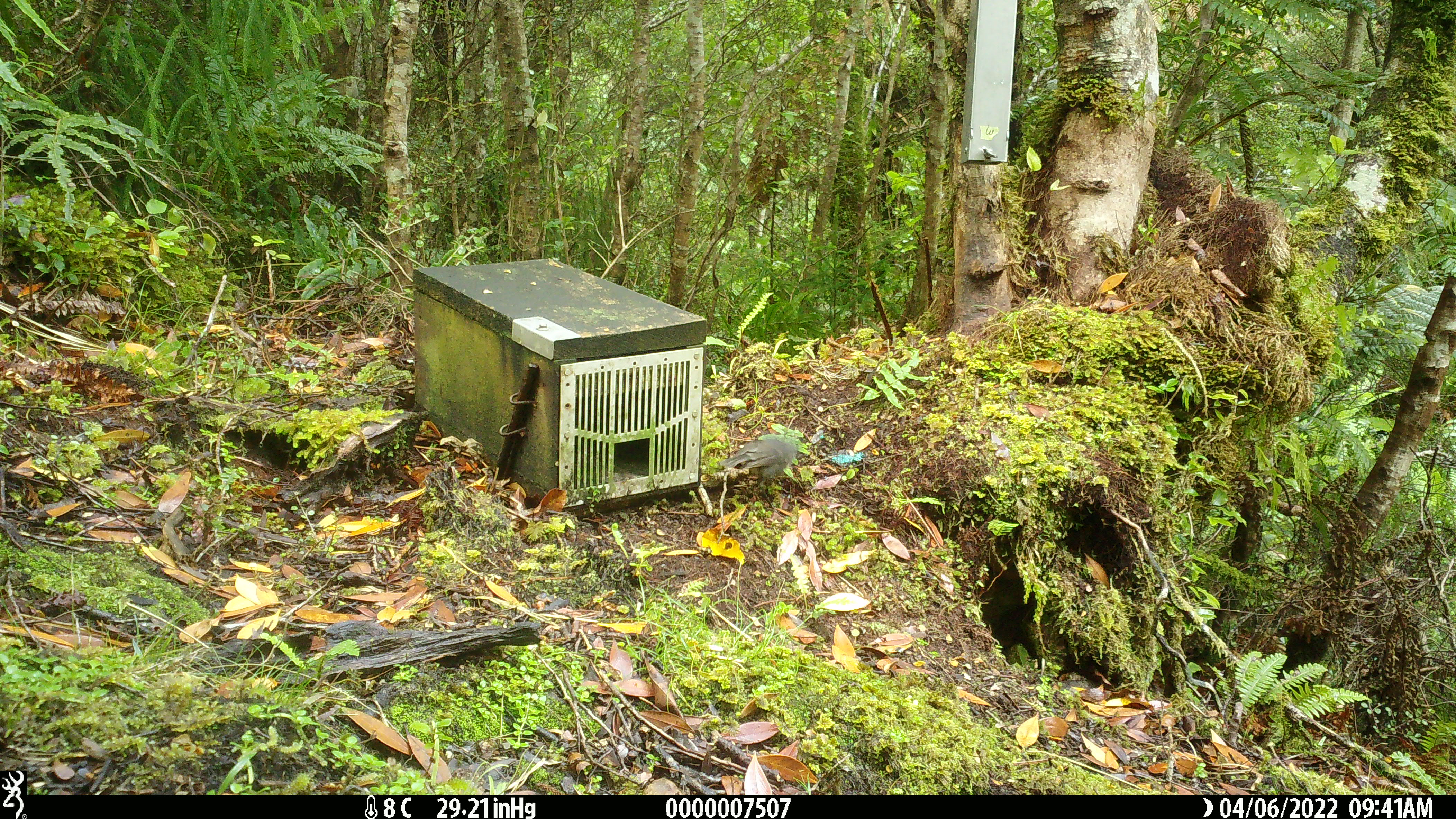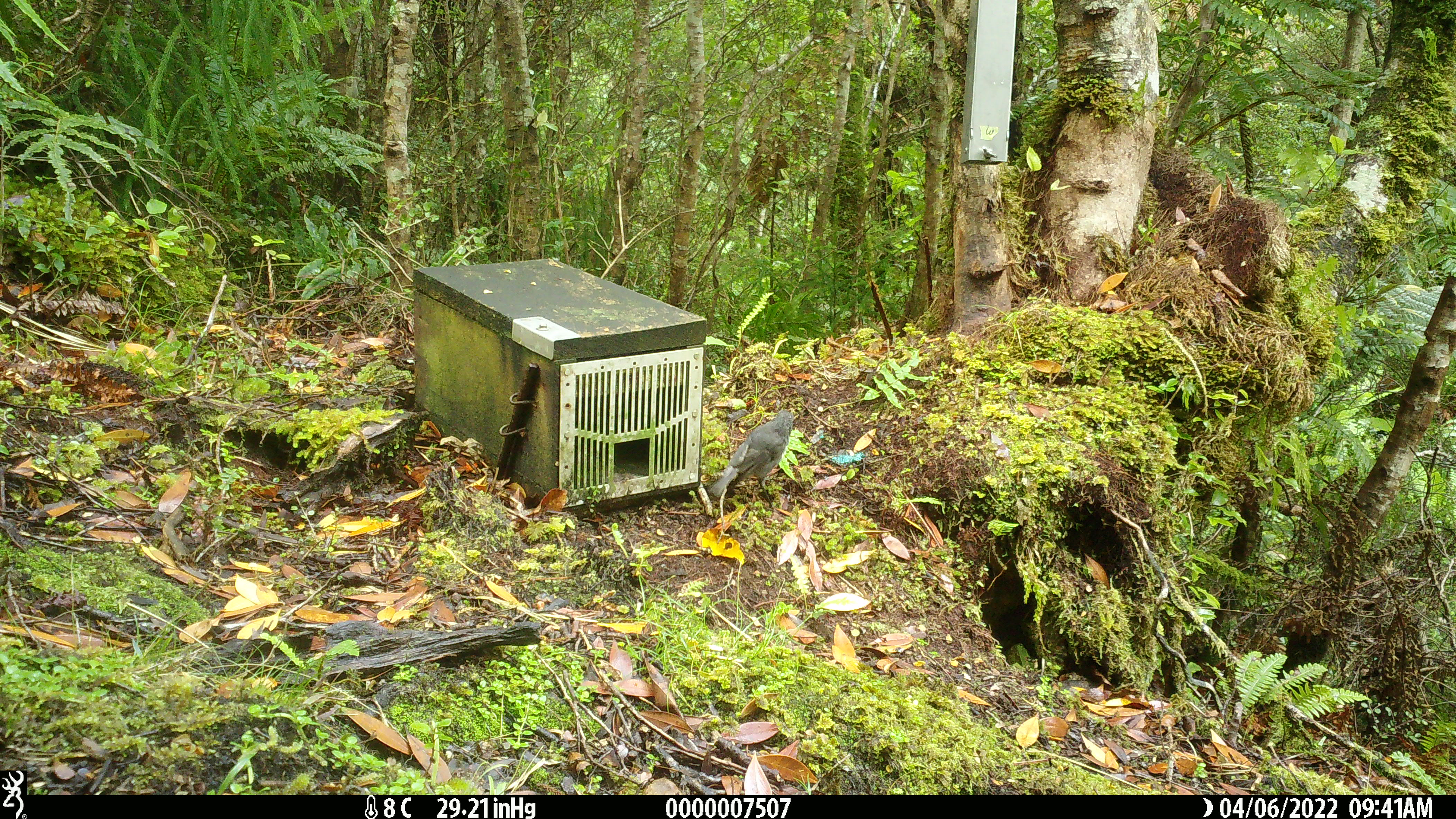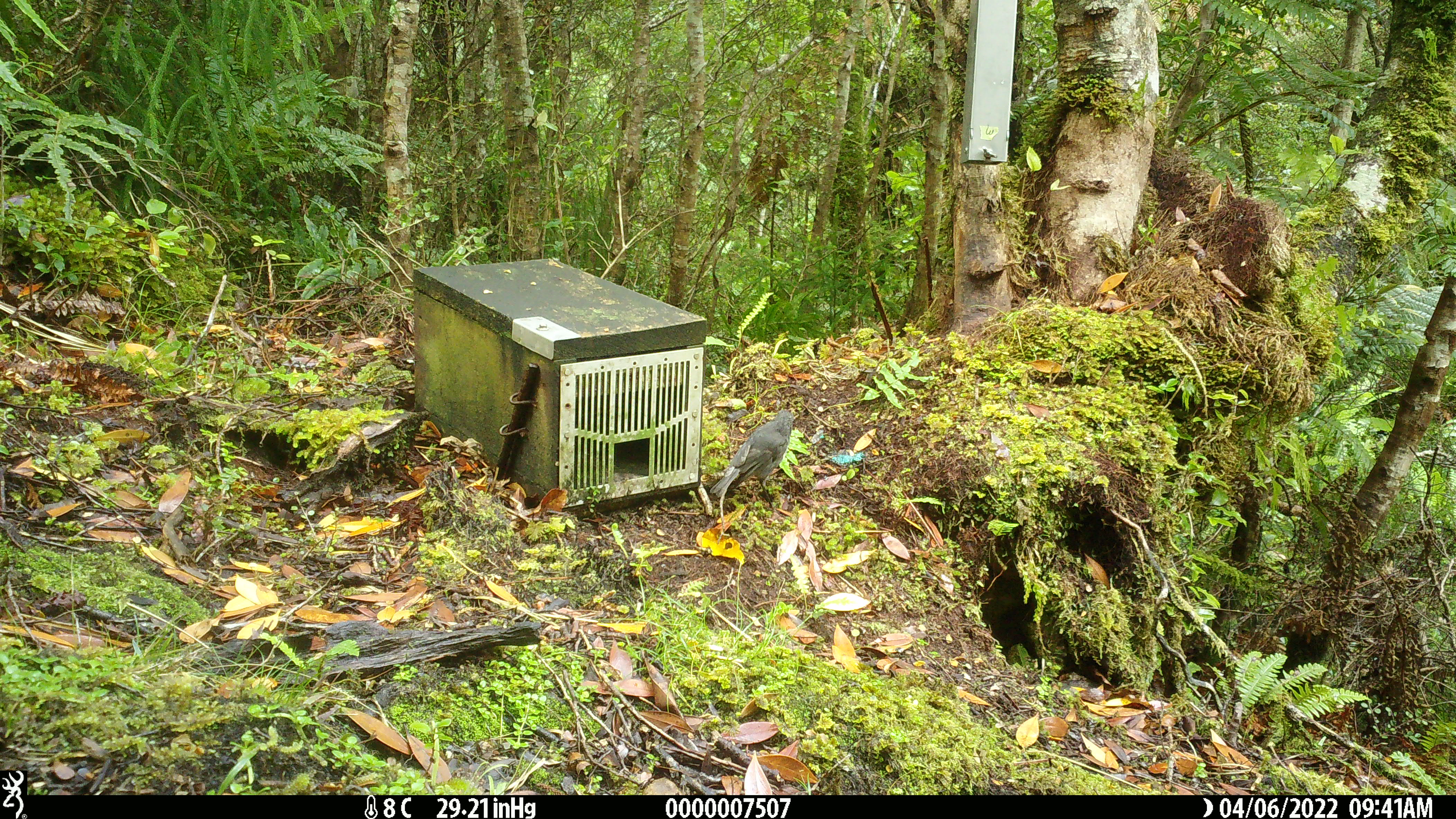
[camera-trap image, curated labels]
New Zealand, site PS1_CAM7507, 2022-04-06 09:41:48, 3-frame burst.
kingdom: Animalia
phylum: Chordata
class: Aves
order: Passeriformes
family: Petroicidae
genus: Petroica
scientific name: Petroica australis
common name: new zealand robin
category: robin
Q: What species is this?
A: Robin (new zealand robin) (Petroica australis).